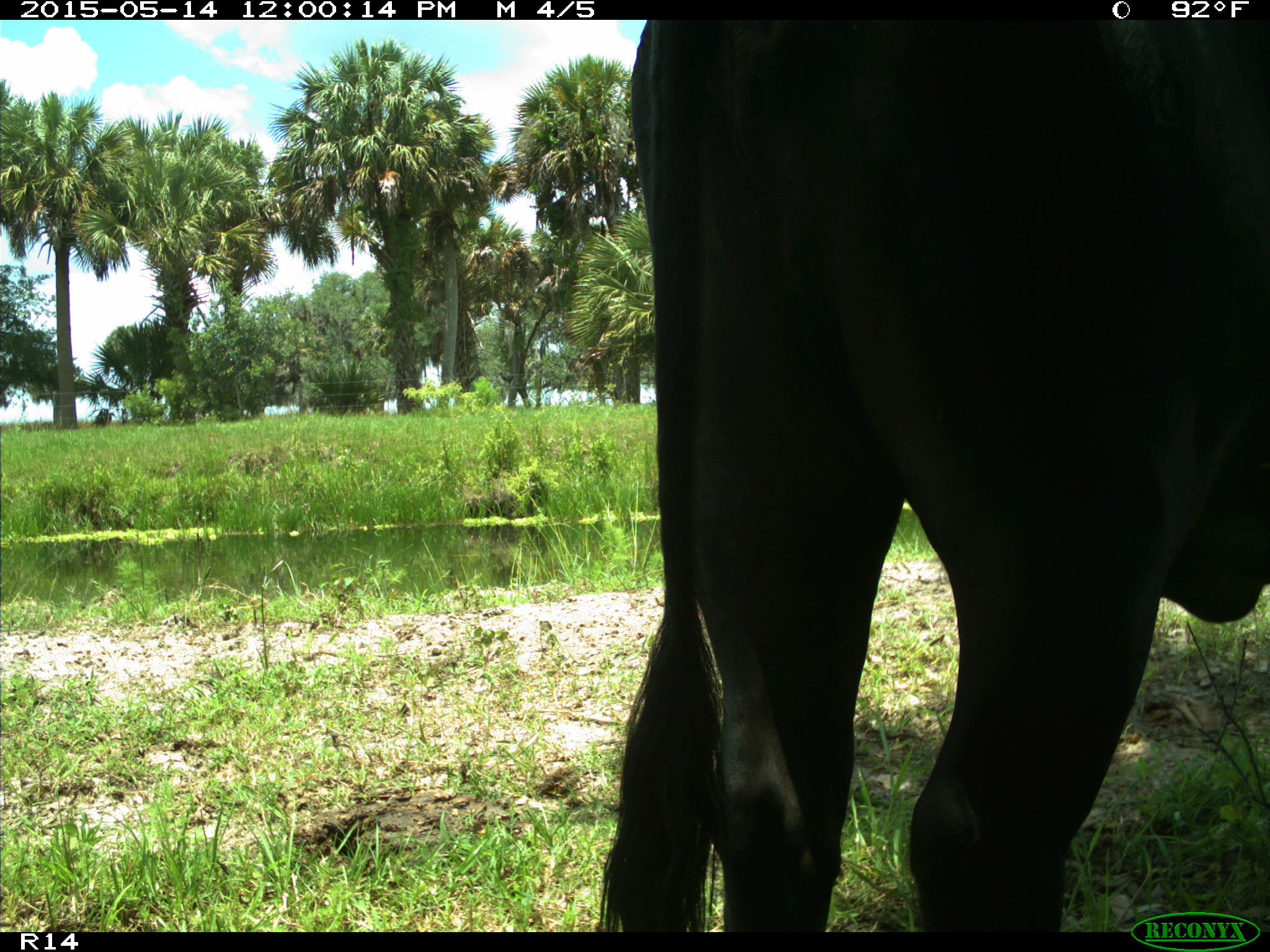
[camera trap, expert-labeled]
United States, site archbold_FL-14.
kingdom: Animalia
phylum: Chordata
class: Mammalia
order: Artiodactyla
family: Bovidae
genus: Bos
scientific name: Bos taurus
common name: domestic cow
Bos taurus (domestic cow).